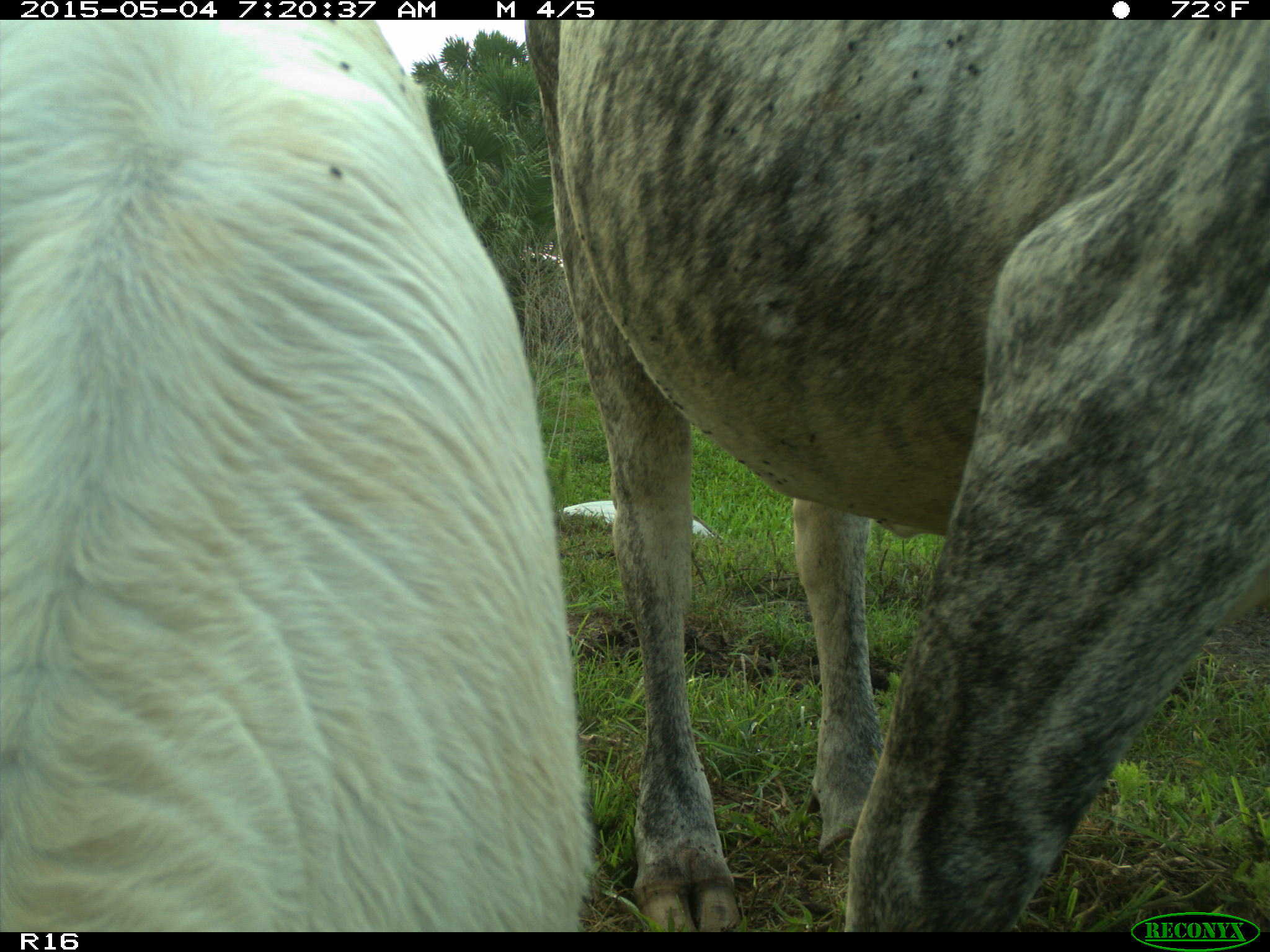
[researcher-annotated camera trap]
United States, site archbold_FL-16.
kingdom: Animalia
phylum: Chordata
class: Mammalia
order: Artiodactyla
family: Bovidae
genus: Bos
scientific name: Bos taurus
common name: domestic cow